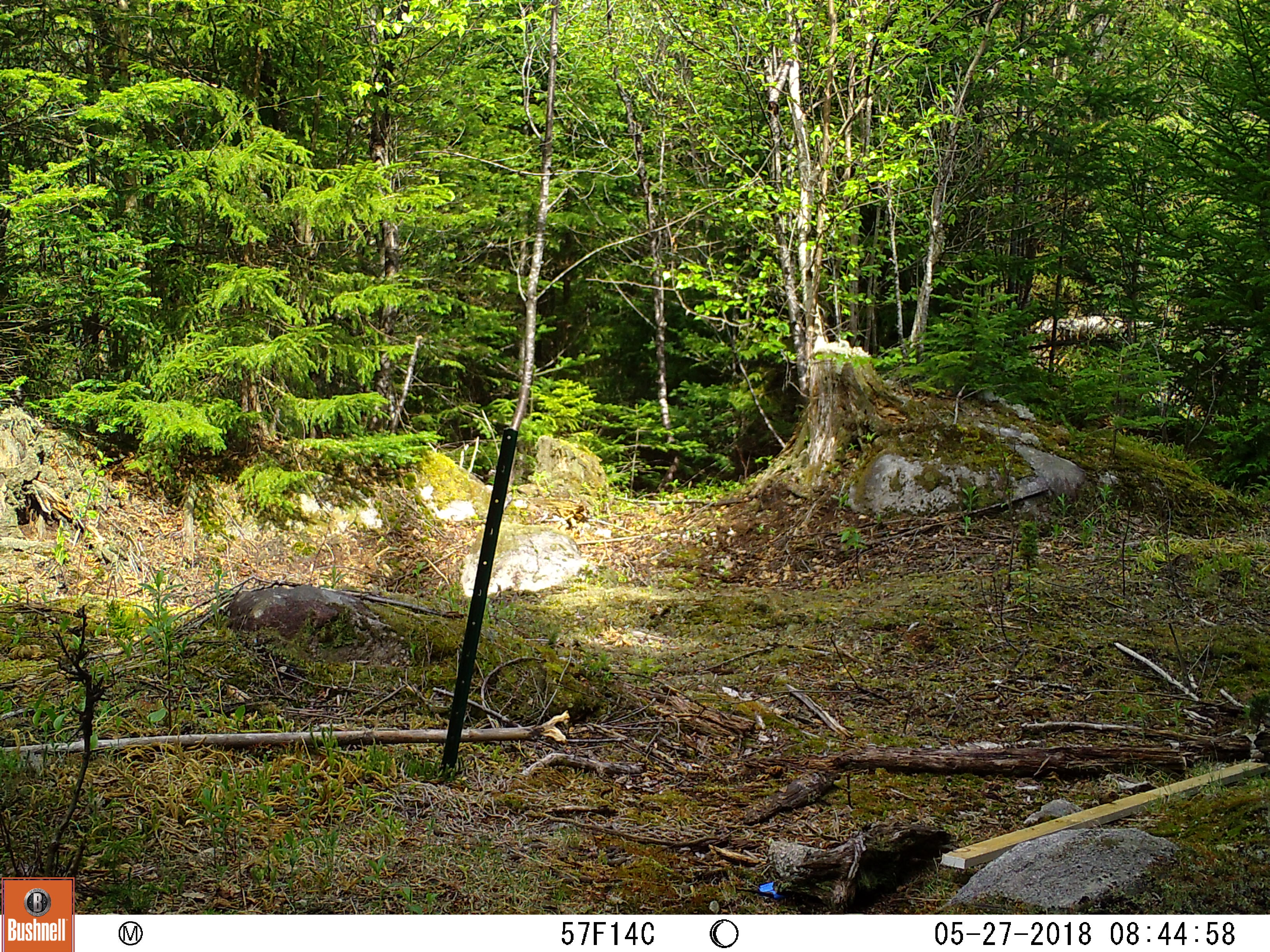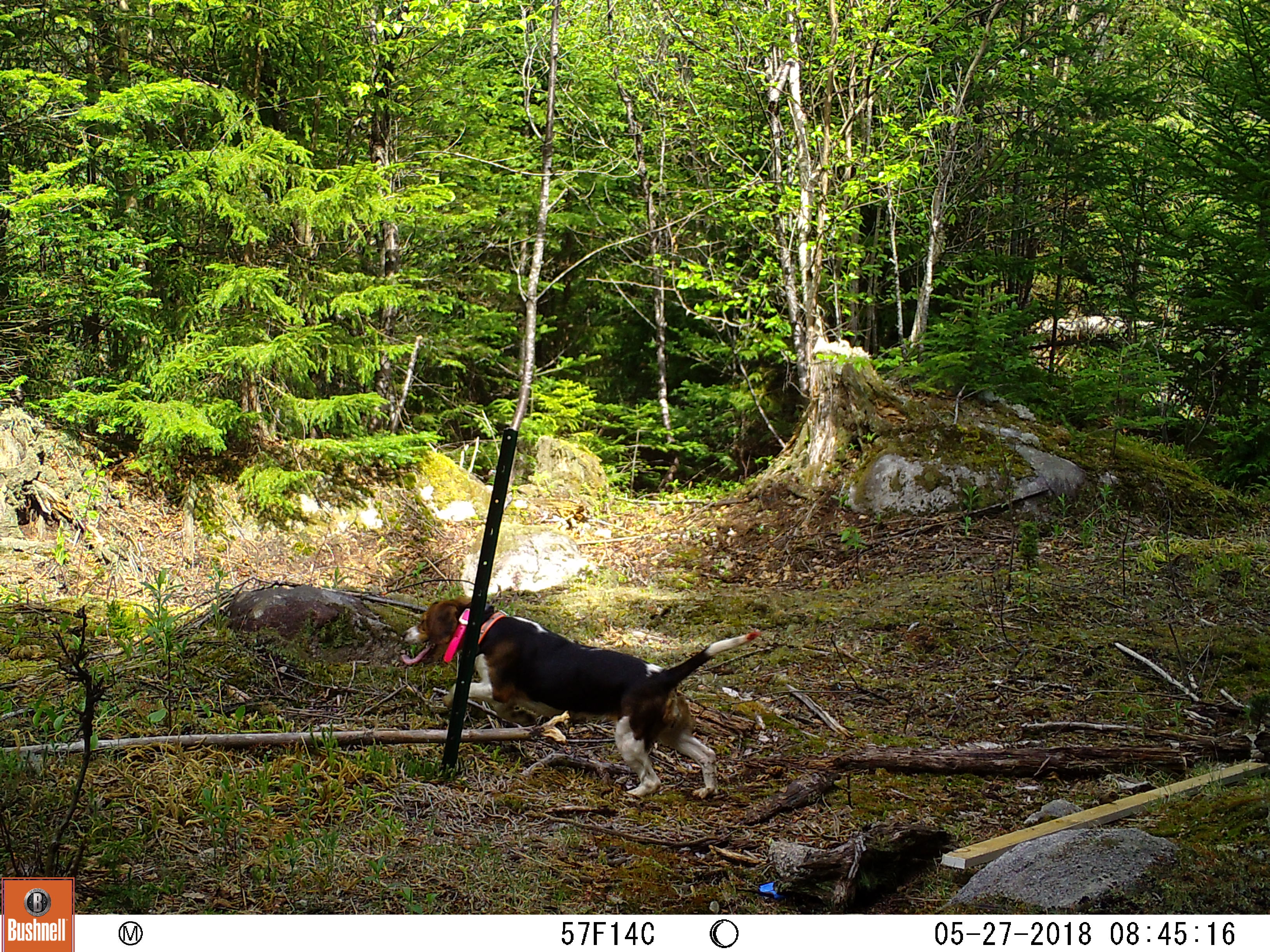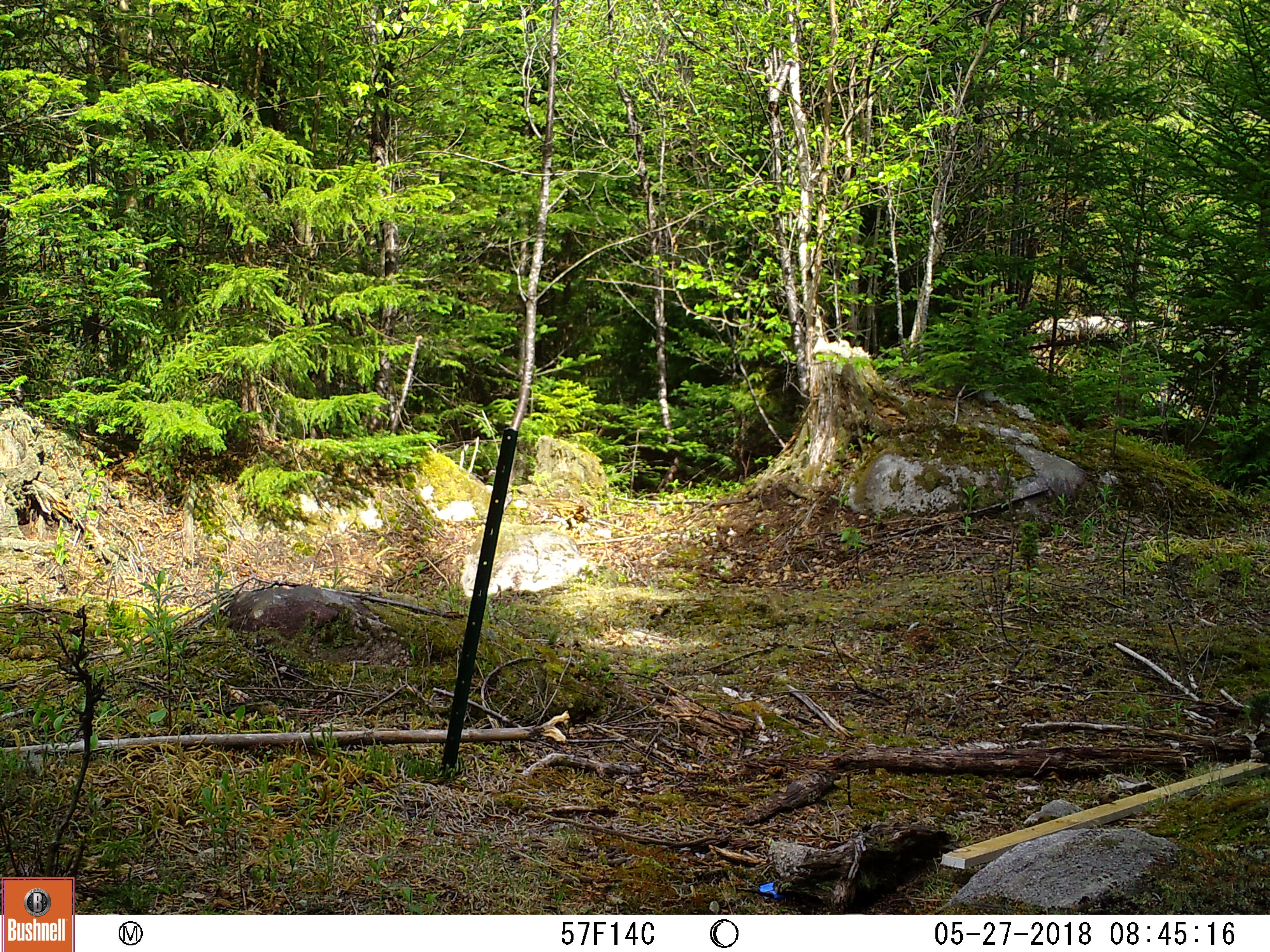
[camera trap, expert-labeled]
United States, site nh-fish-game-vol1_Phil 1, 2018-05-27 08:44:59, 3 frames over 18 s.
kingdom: Animalia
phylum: Chordata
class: Mammalia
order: Carnivora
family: Canidae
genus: Canis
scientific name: Canis familiaris familiaris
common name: domestic dog